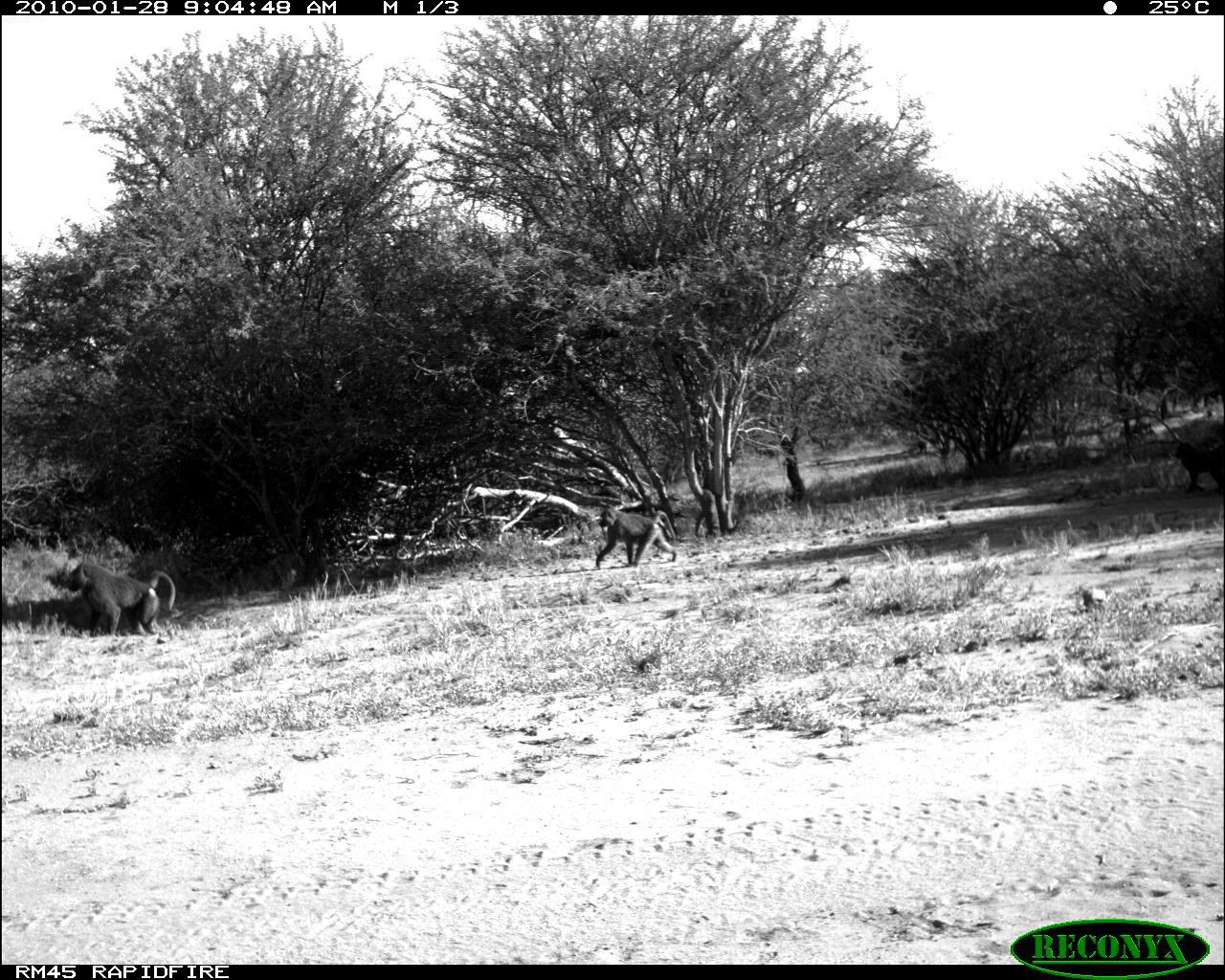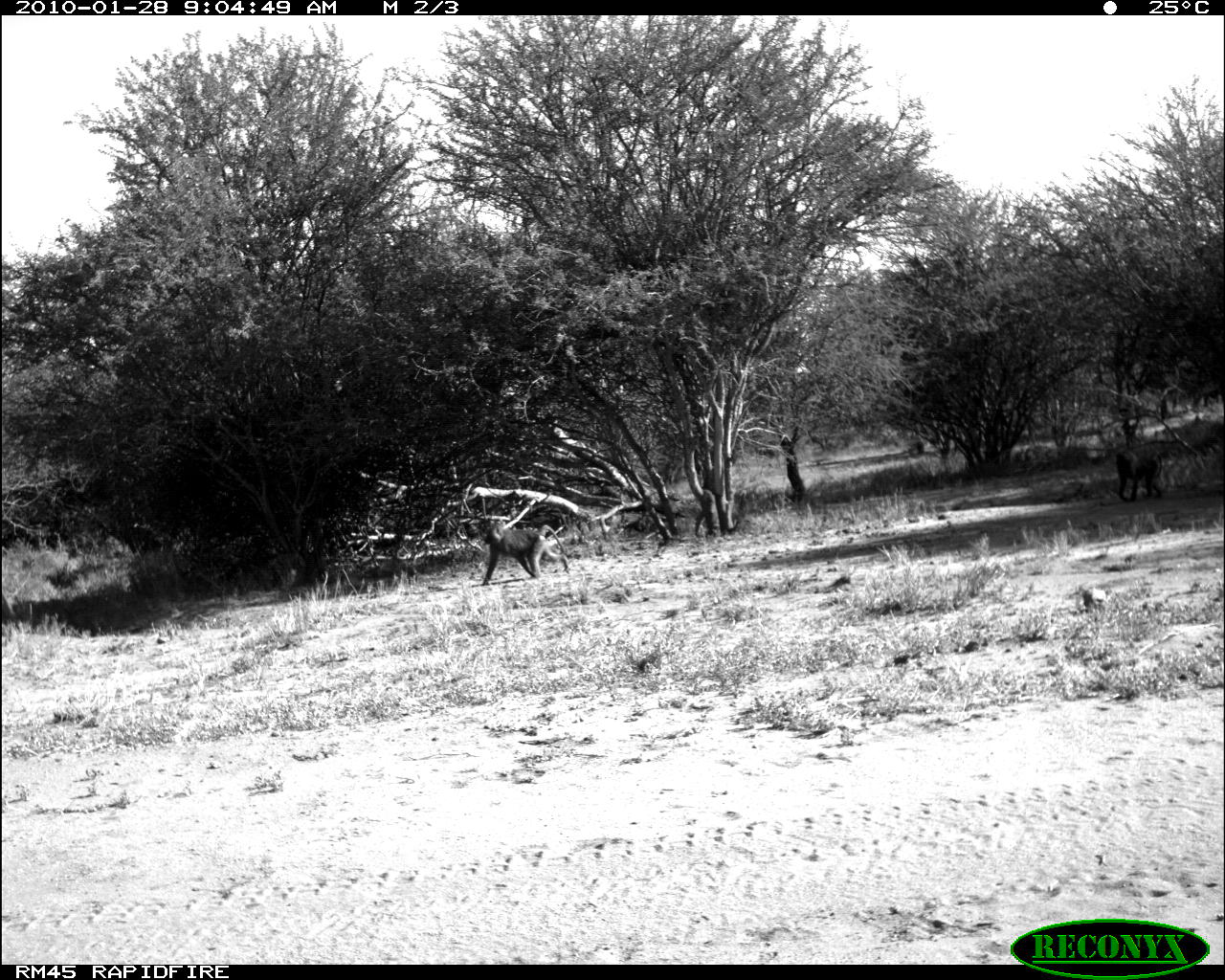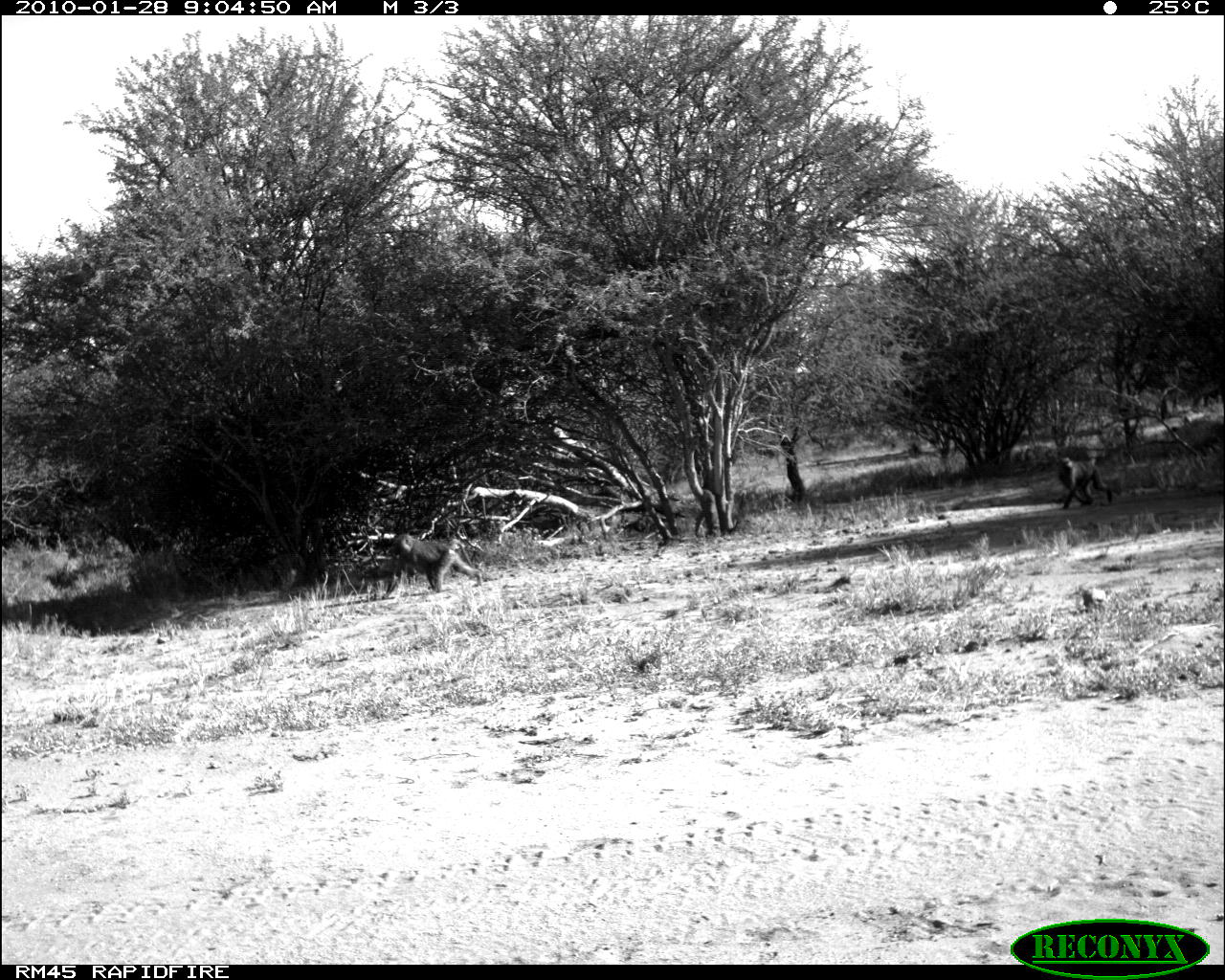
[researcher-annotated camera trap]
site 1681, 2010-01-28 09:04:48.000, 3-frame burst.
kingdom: Animalia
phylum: Chordata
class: Mammalia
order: Primates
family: Cercopithecidae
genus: Papio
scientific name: Papio anubis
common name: olive baboon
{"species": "Papio anubis (olive baboon)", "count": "3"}